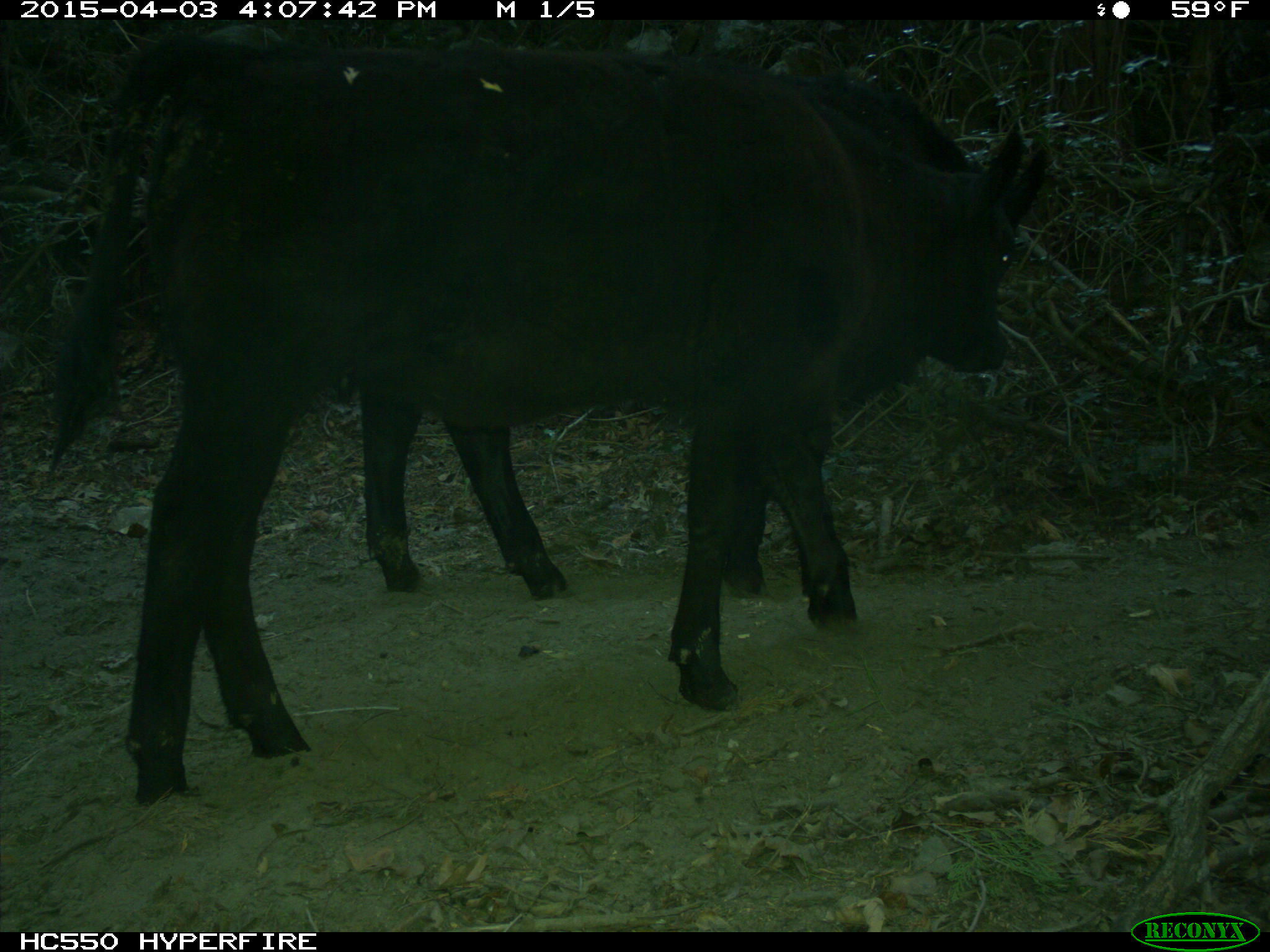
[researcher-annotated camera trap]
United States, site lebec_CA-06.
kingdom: Animalia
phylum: Chordata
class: Mammalia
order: Artiodactyla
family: Bovidae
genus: Bos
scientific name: Bos taurus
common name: domestic cow